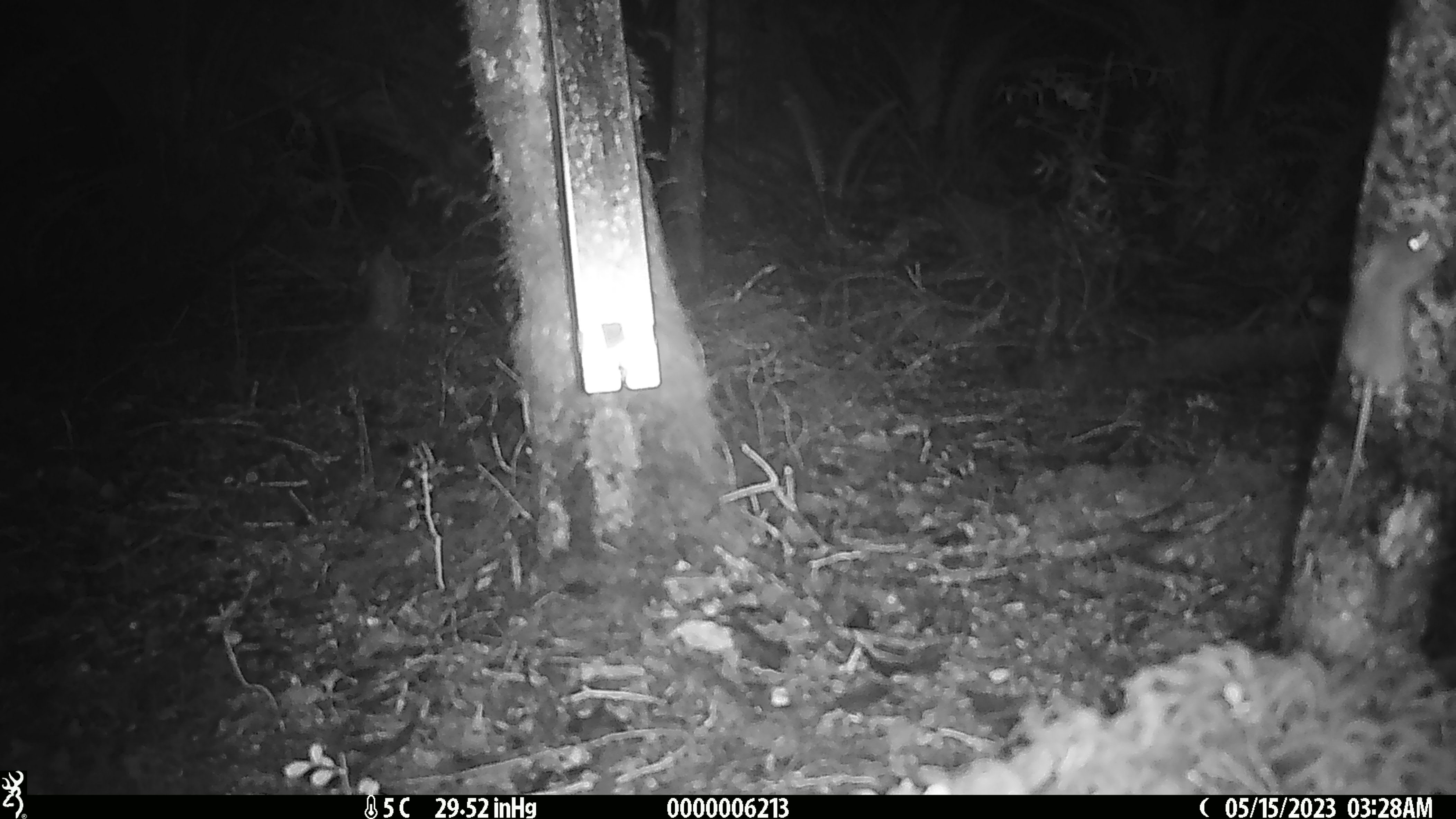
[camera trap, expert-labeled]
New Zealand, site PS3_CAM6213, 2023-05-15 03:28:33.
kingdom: Animalia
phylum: Chordata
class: Mammalia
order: Rodentia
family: Muridae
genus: Mus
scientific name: Mus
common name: mouse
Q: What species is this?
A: Mouse (Mus).